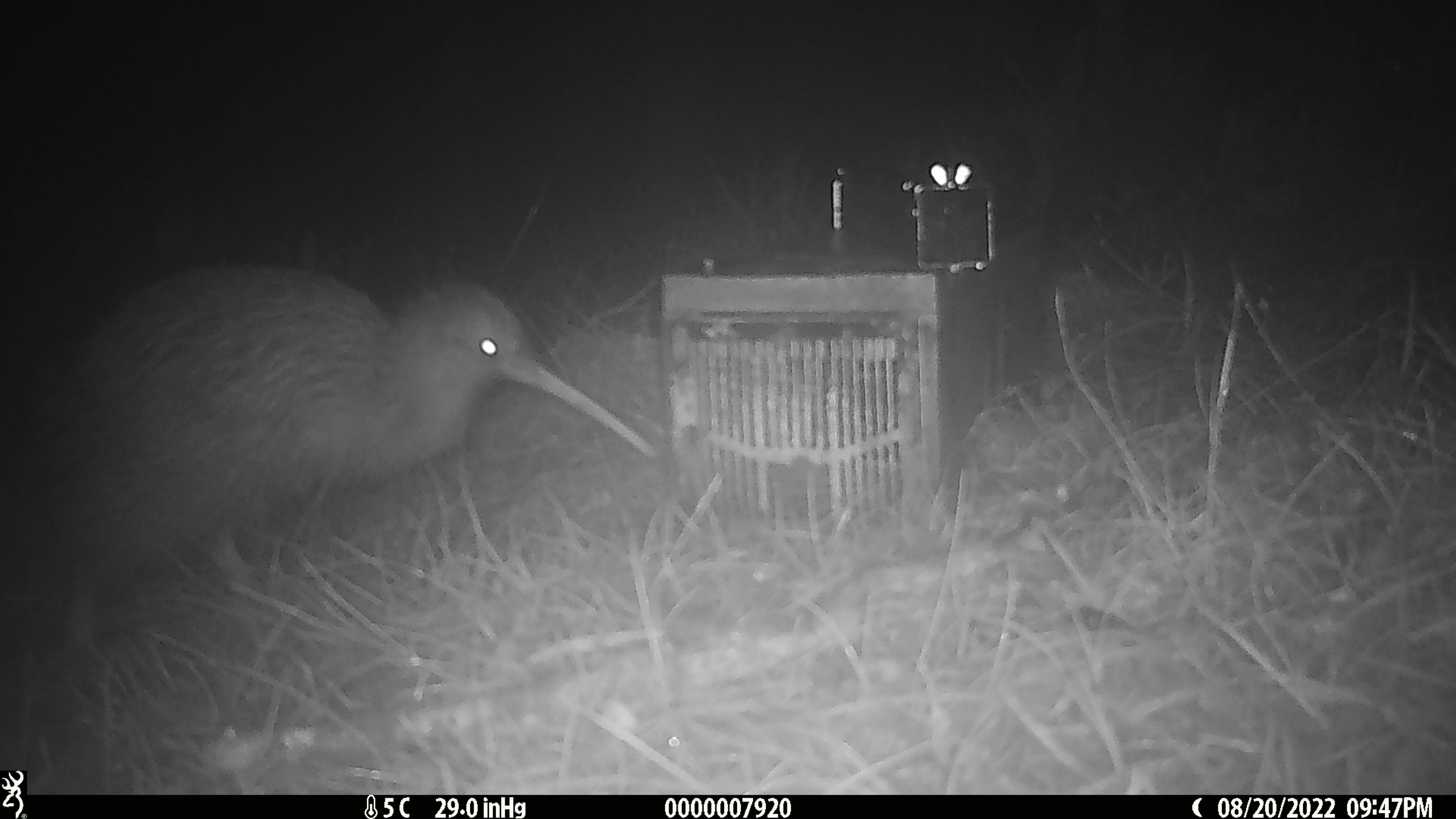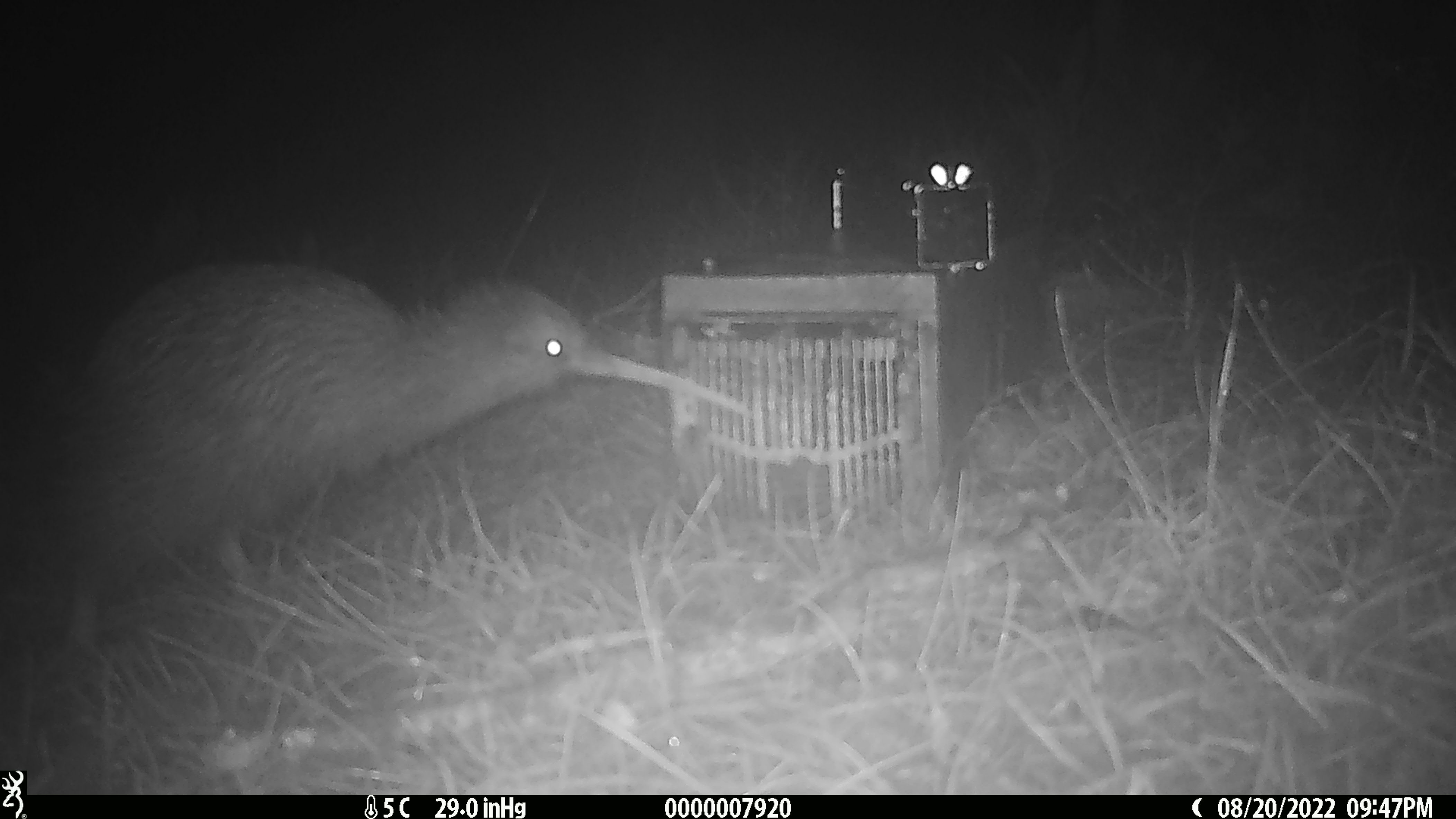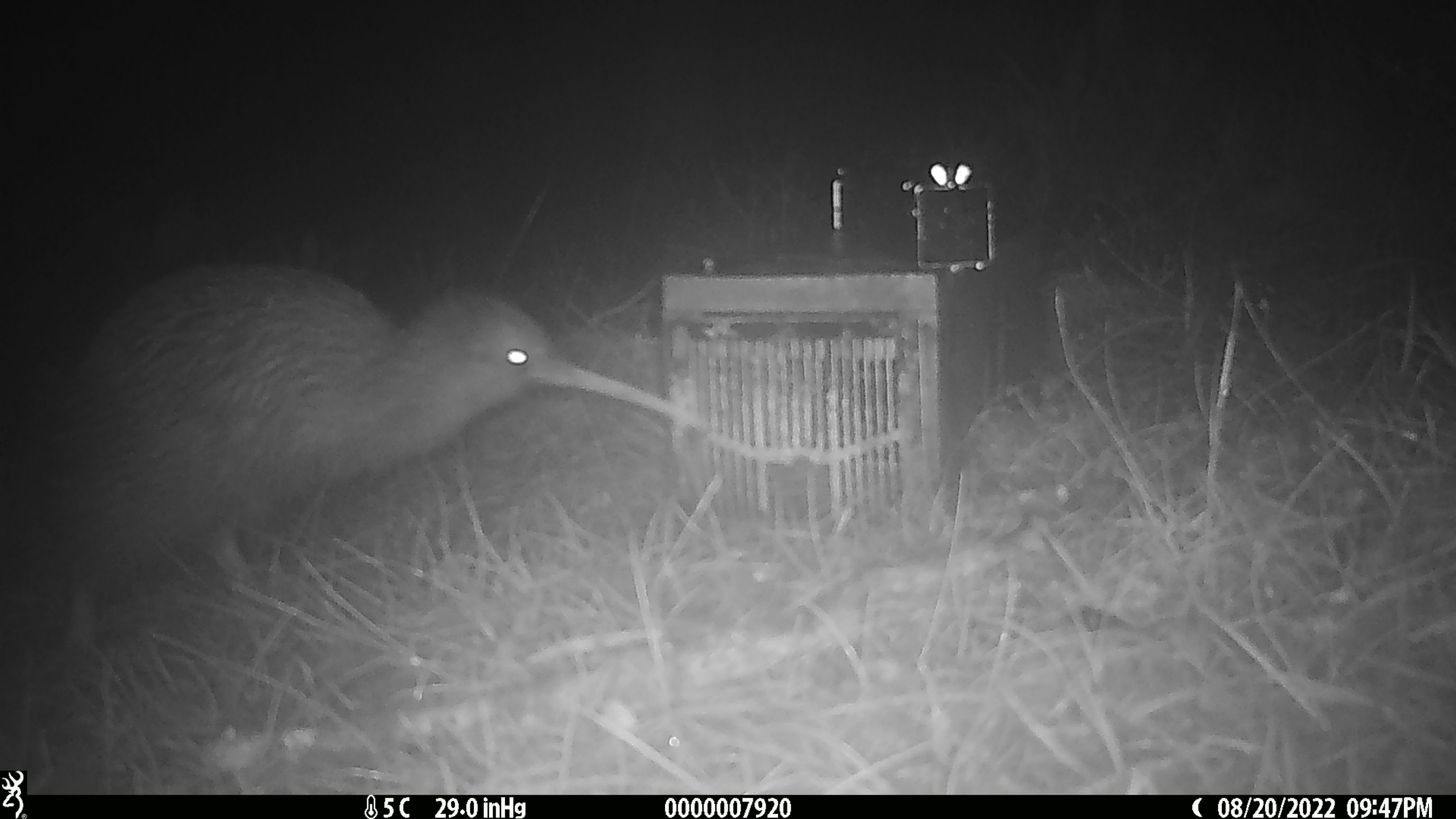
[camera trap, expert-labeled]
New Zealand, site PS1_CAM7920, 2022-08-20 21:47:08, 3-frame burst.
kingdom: Animalia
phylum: Chordata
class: Aves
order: Apterygiformes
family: Apterygidae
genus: Apteryx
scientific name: Apteryx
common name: kiwi